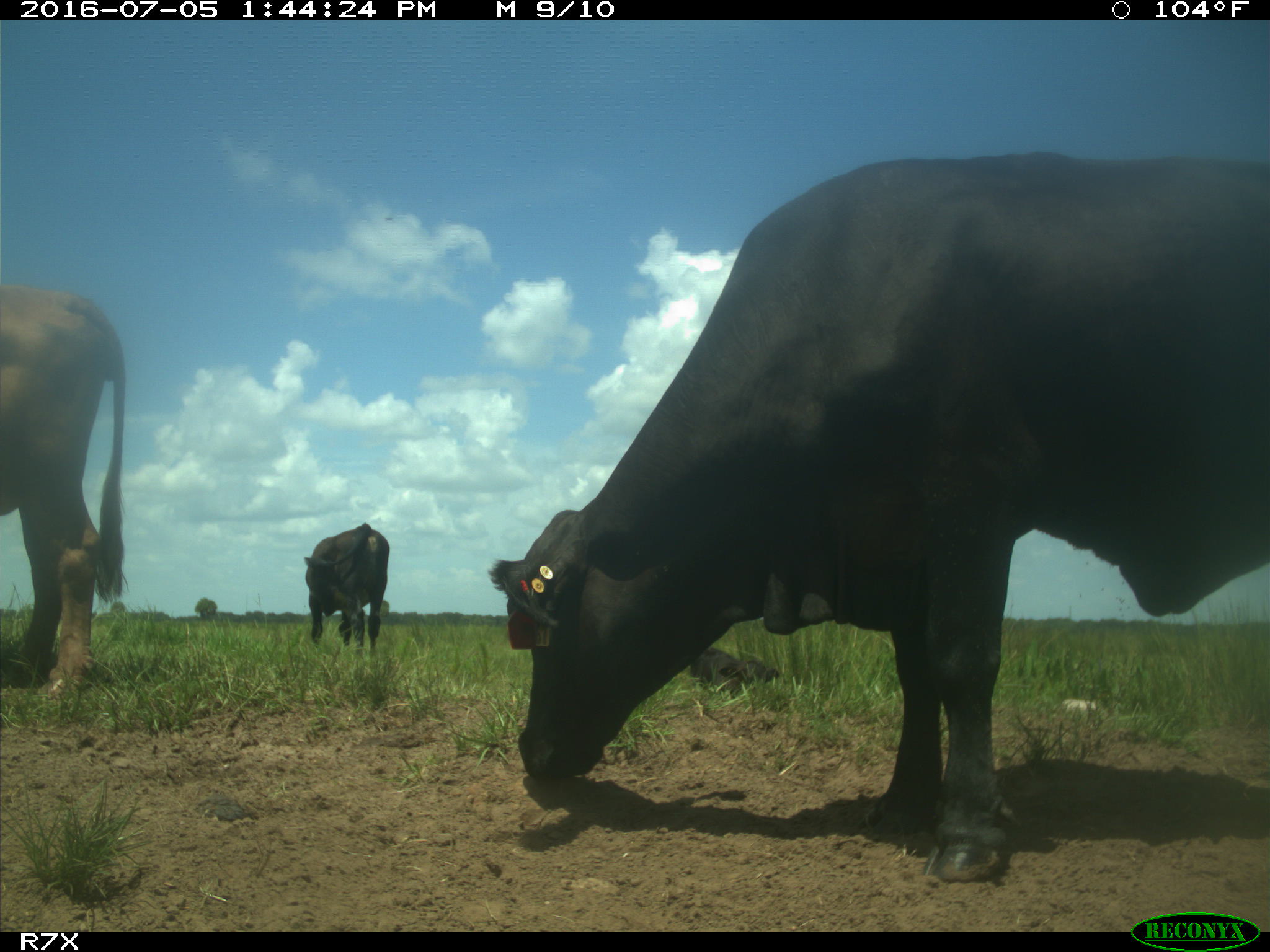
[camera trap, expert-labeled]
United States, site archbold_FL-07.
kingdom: Animalia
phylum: Chordata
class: Mammalia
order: Artiodactyla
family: Bovidae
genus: Bos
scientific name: Bos taurus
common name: domestic cow